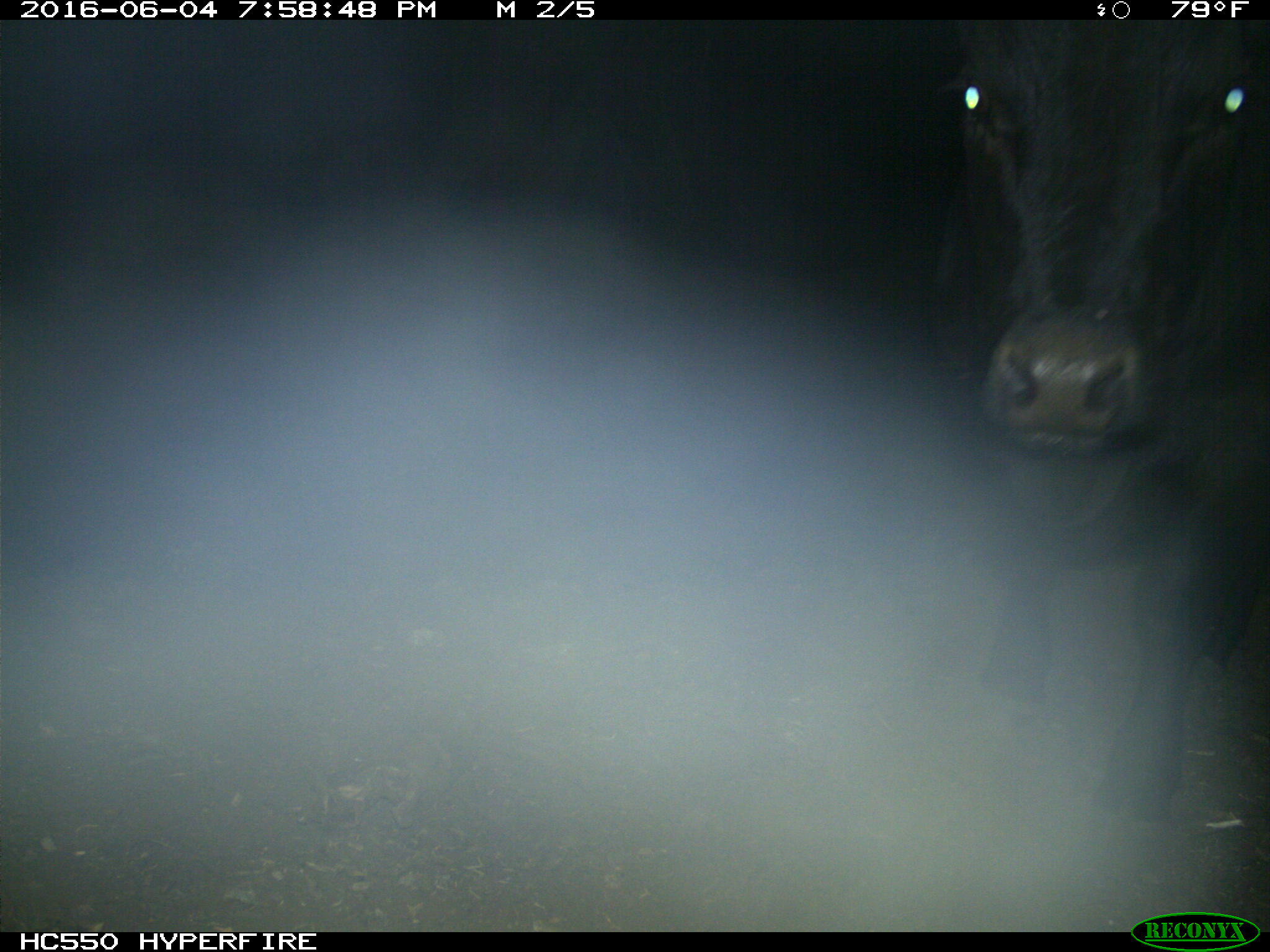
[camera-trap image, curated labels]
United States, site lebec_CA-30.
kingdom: Animalia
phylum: Chordata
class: Mammalia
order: Artiodactyla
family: Bovidae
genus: Bos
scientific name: Bos taurus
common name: domestic cow